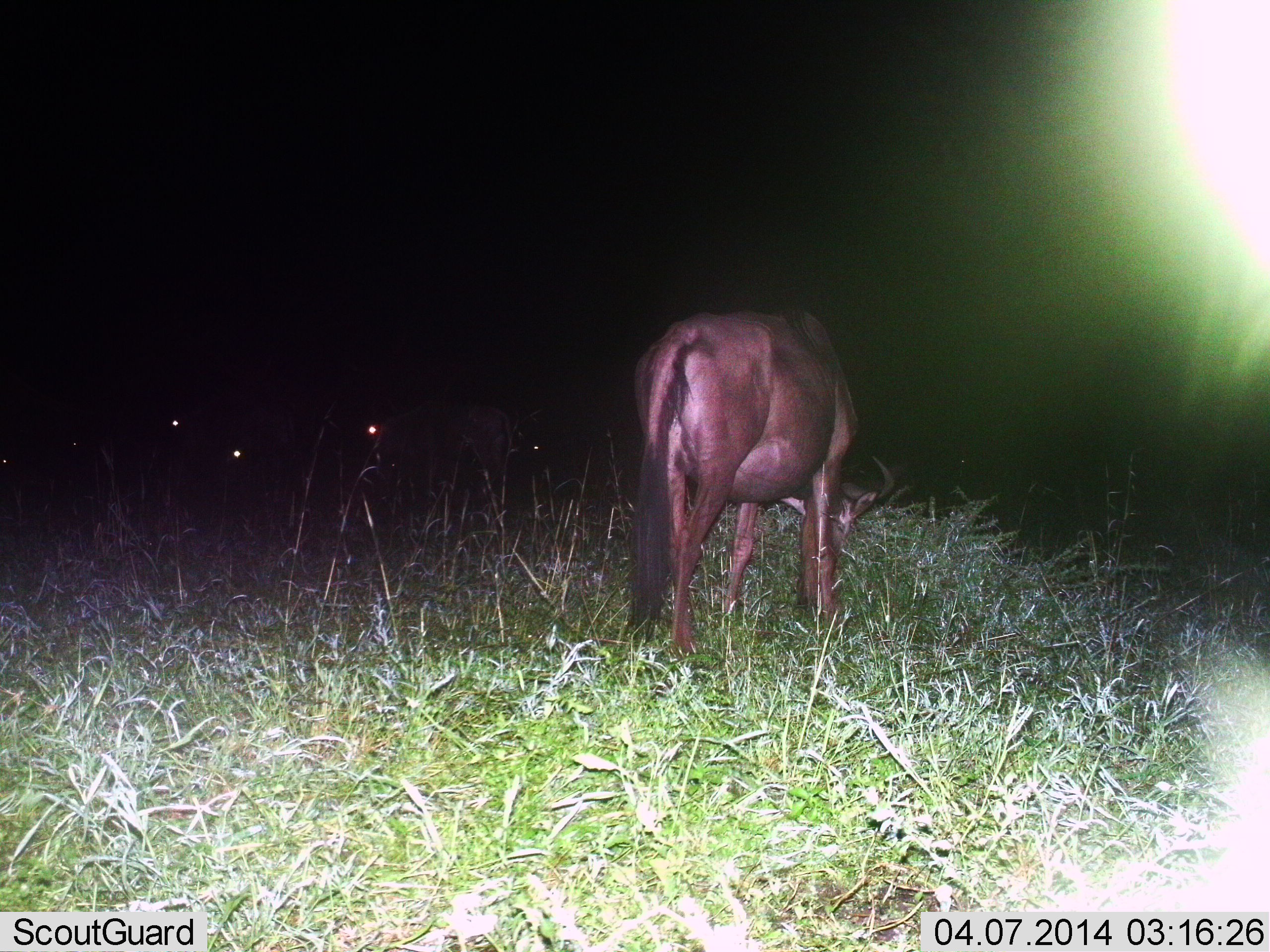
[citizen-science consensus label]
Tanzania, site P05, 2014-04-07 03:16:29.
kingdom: Animalia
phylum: Chordata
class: Mammalia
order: Artiodactyla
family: Bovidae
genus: Connochaetes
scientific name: Connochaetes taurinus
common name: blue wildebeest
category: wildebeest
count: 4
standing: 50%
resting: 0%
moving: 0%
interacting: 0%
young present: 0%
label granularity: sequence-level